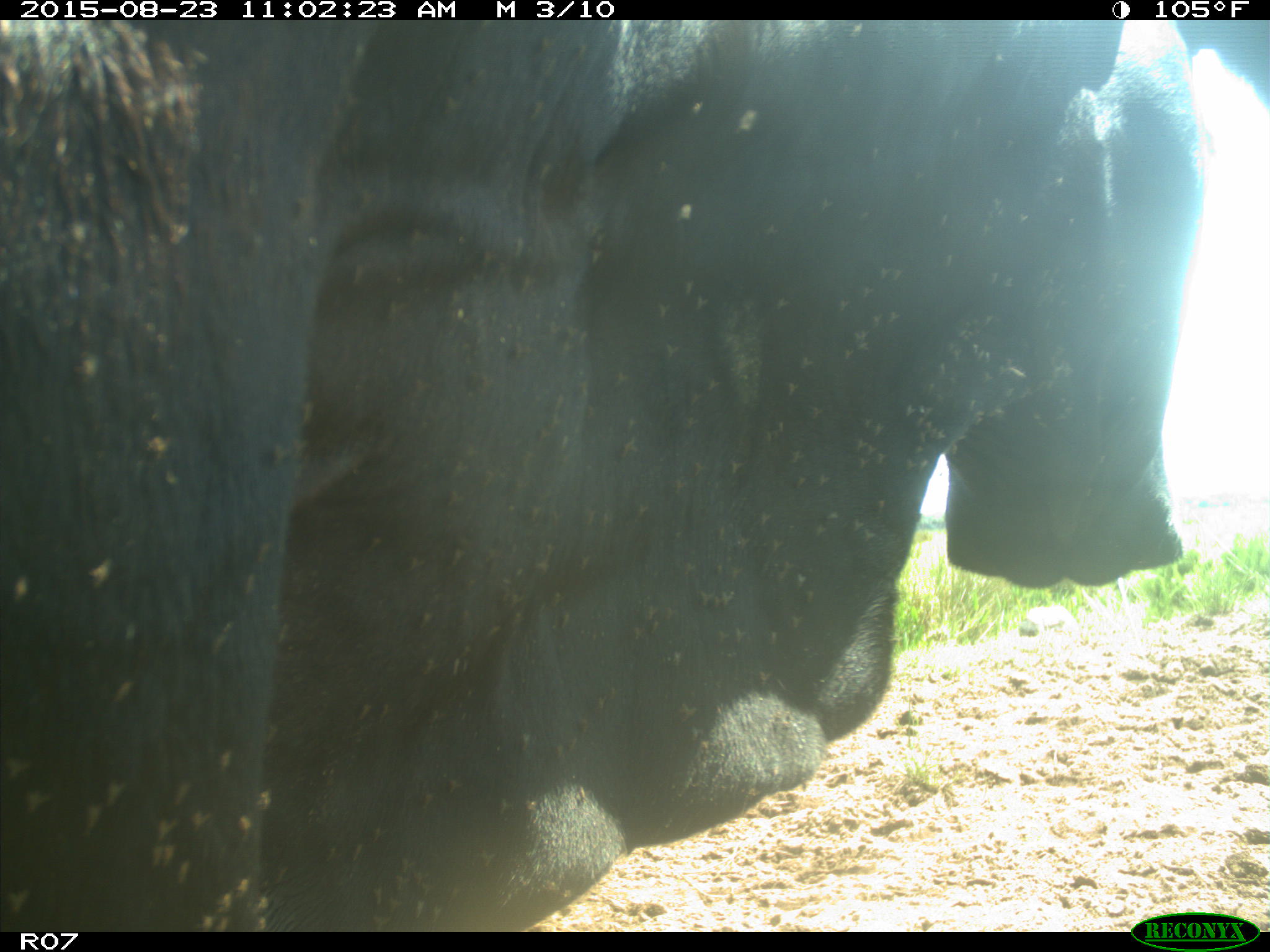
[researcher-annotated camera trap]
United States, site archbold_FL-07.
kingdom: Animalia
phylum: Chordata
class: Mammalia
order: Artiodactyla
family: Bovidae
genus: Bos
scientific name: Bos taurus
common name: domestic cow